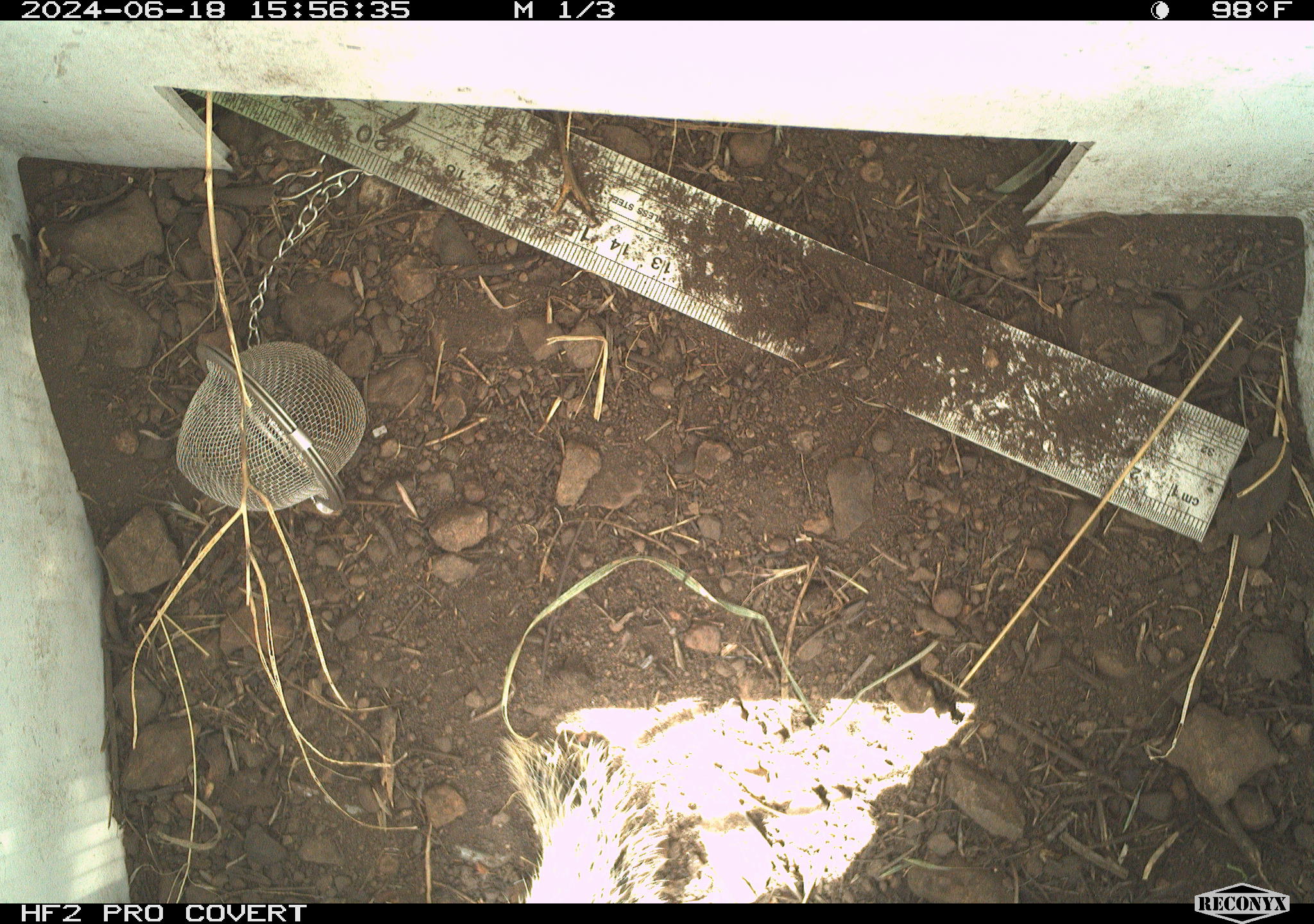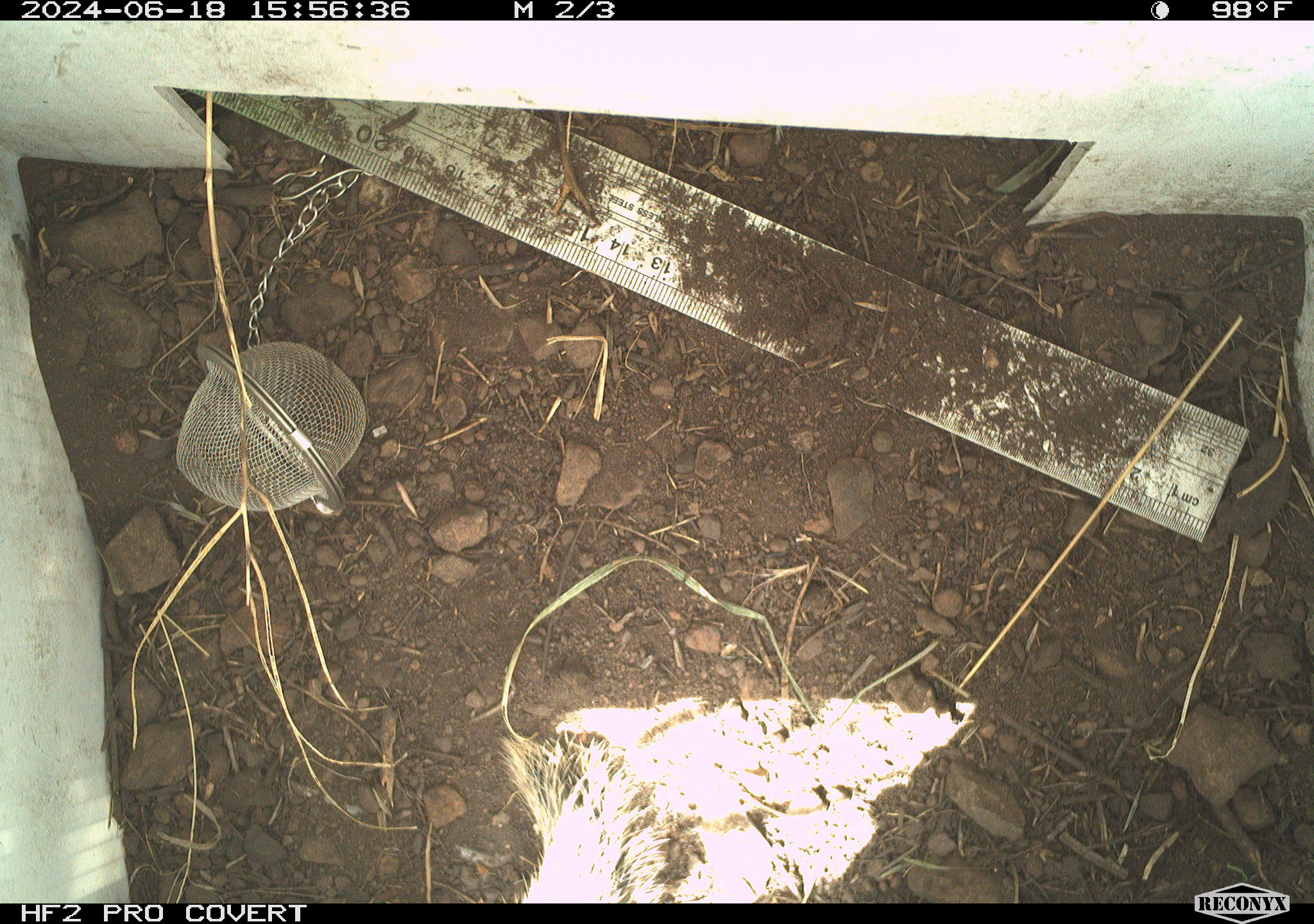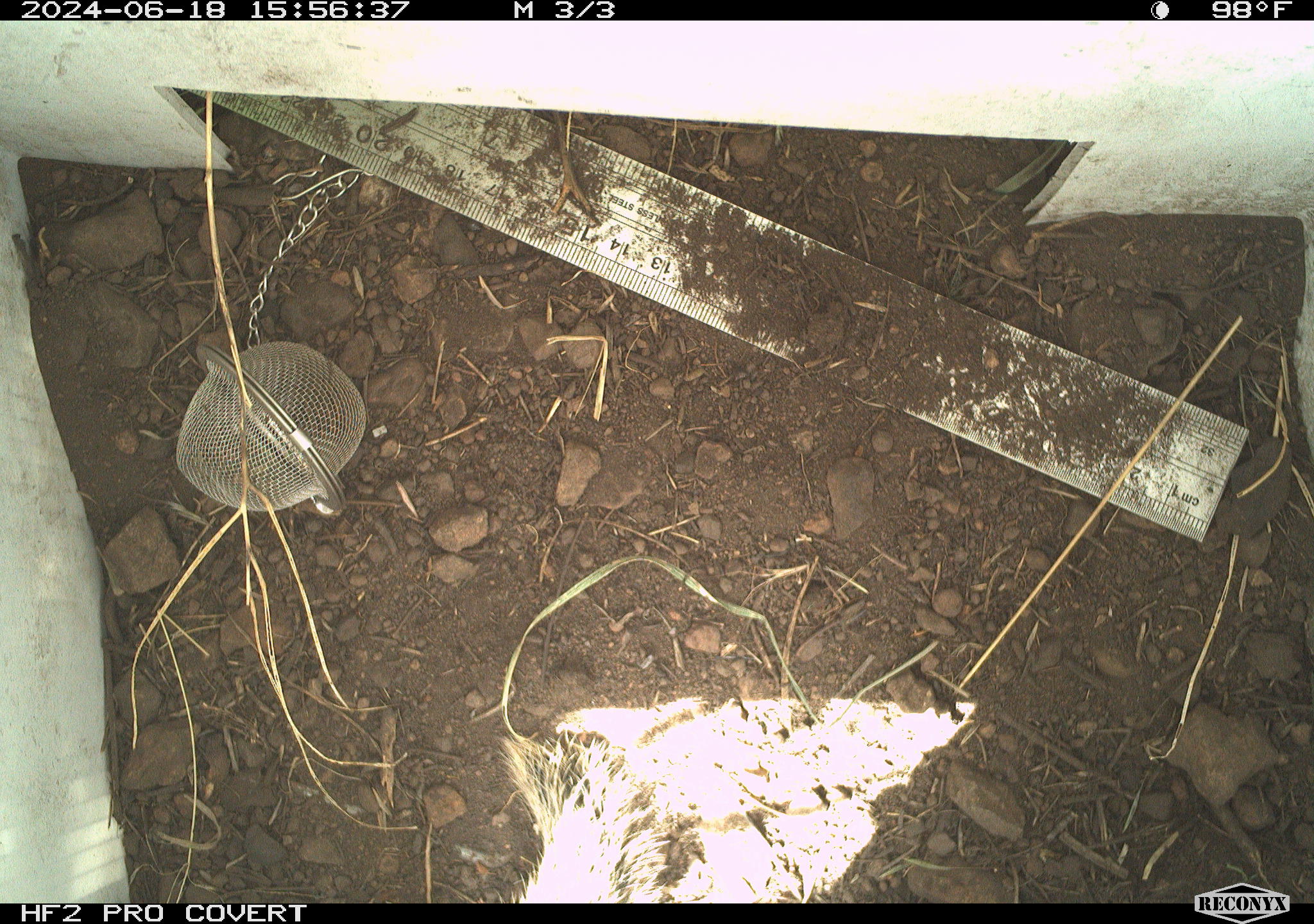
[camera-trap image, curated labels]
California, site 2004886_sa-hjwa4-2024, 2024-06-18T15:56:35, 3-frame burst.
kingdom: Animalia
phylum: Chordata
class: Mammalia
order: Rodentia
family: Sciuridae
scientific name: Sciuridae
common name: squirrels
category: sciuridae family